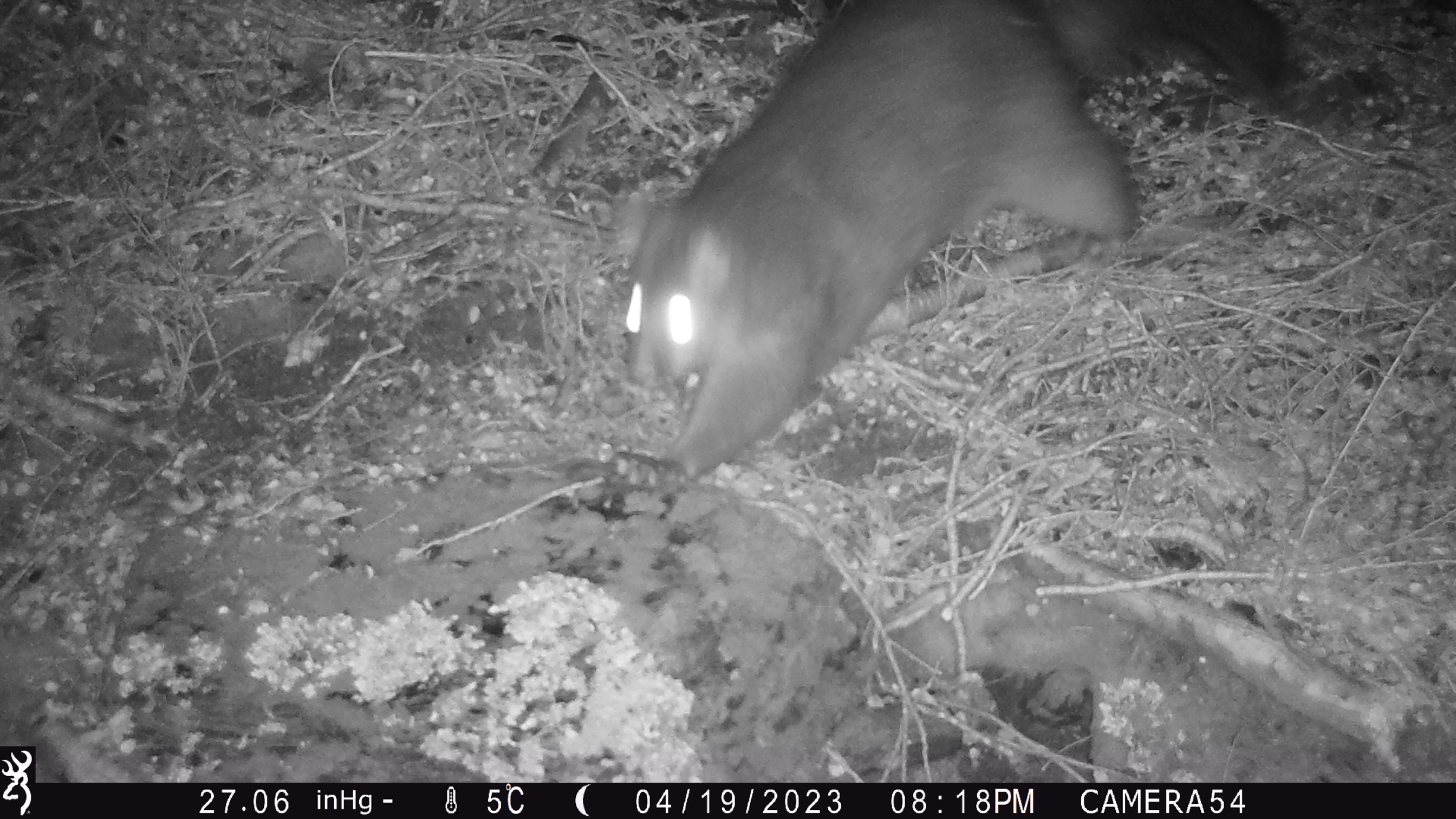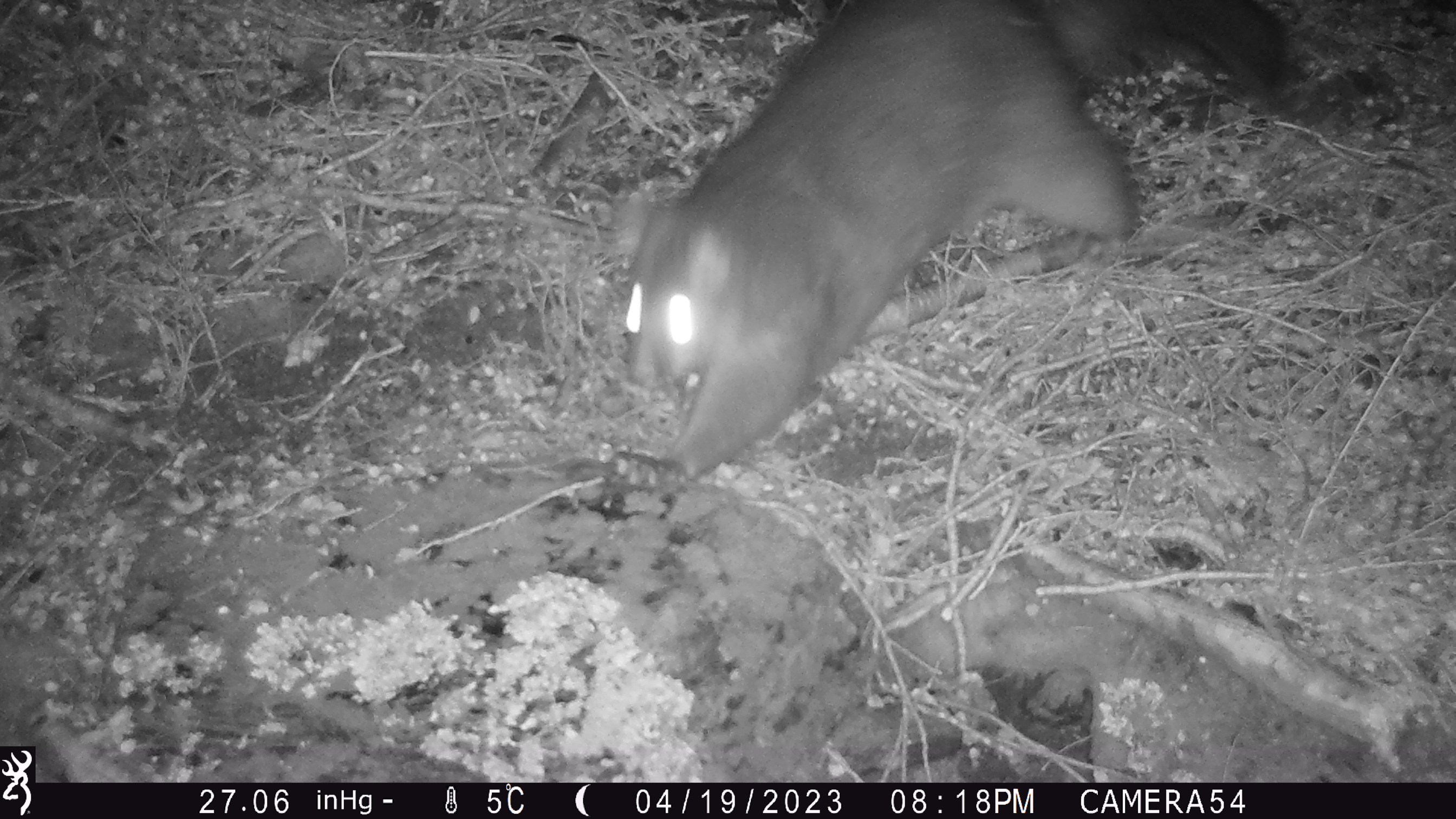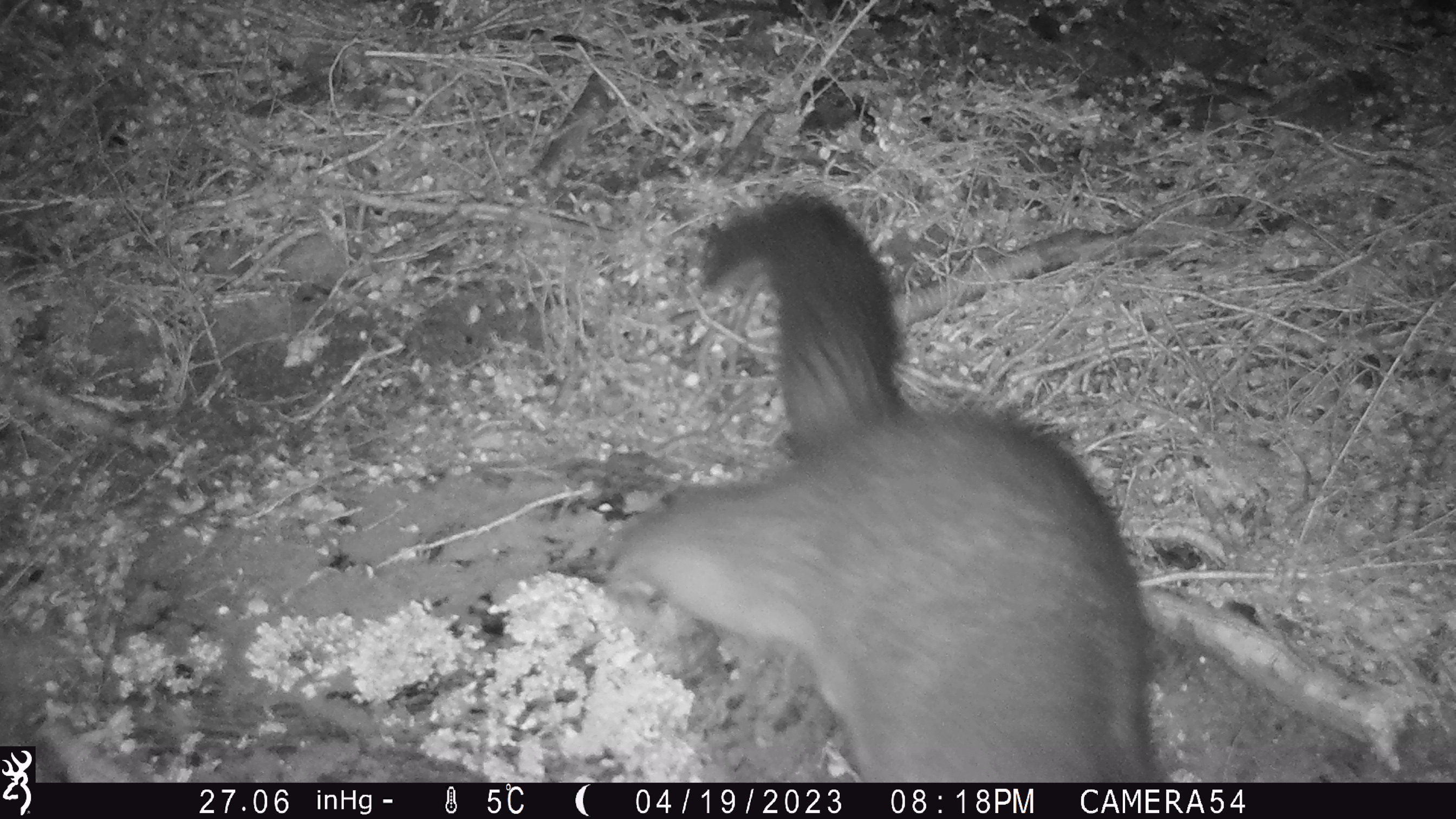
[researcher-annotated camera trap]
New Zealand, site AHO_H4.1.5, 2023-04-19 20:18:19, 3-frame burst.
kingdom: Animalia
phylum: Chordata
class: Mammalia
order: Diprotodontia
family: Phalangeridae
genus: Trichosurus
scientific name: Trichosurus vulpecula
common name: common brushtail possum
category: possum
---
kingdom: Animalia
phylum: Chordata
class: Mammalia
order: Carnivora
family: Mustelidae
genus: Mustela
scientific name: Mustela erminea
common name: stoat